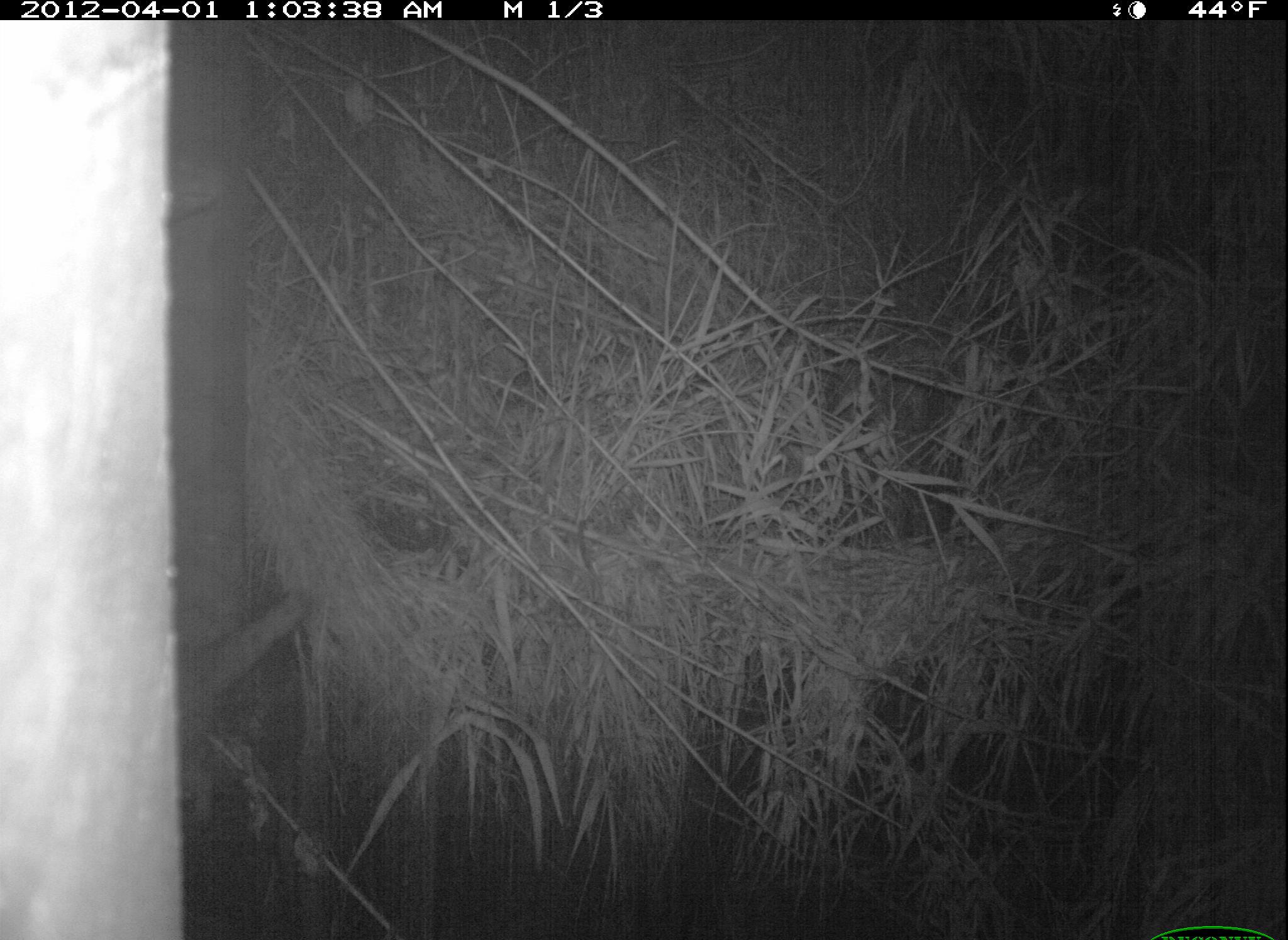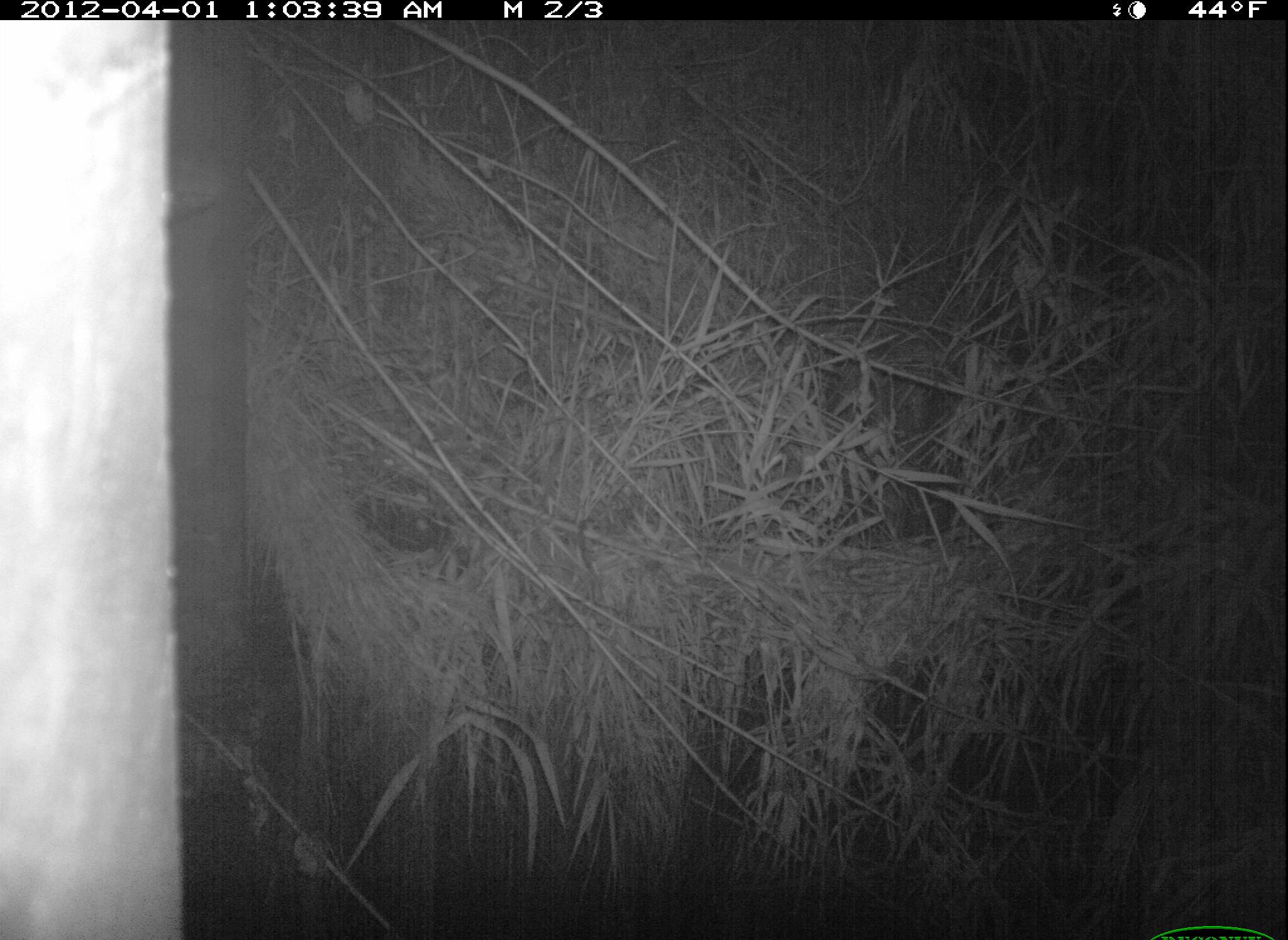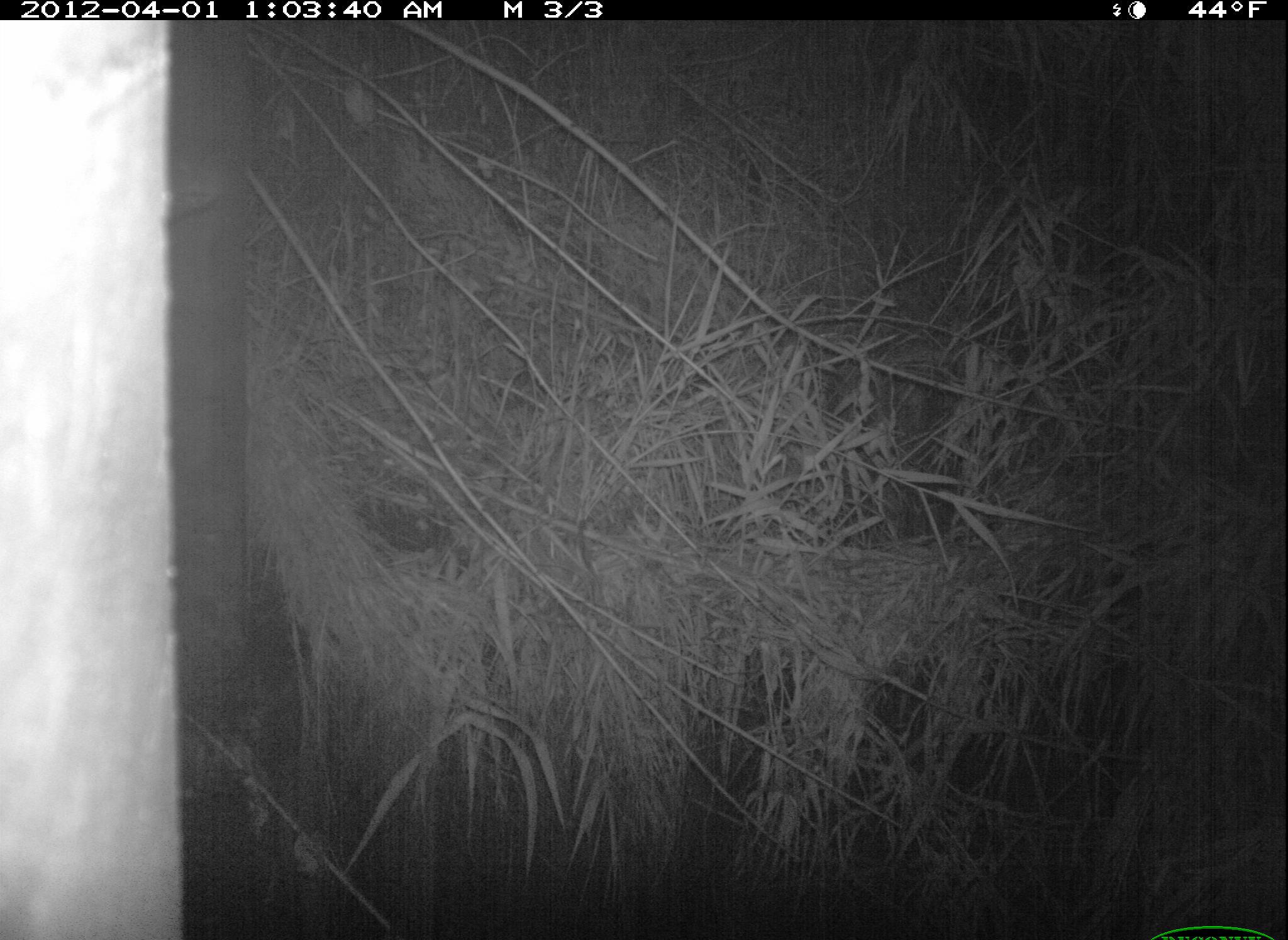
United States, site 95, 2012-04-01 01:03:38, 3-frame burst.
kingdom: Animalia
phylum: Chordata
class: Mammalia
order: Carnivora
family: Procyonidae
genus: Procyon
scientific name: Procyon lotor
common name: raccoon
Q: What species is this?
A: Raccoon (Procyon lotor).